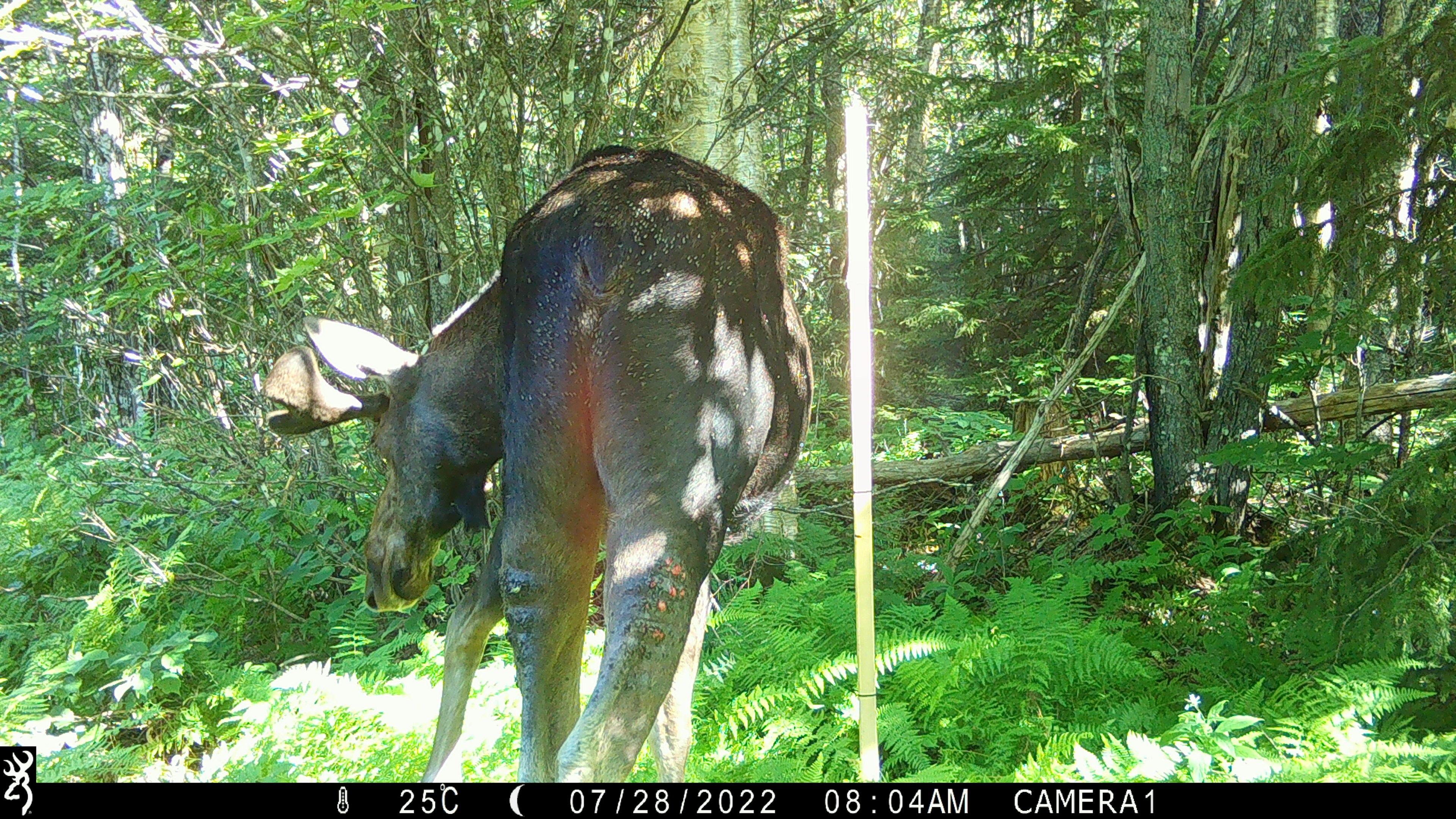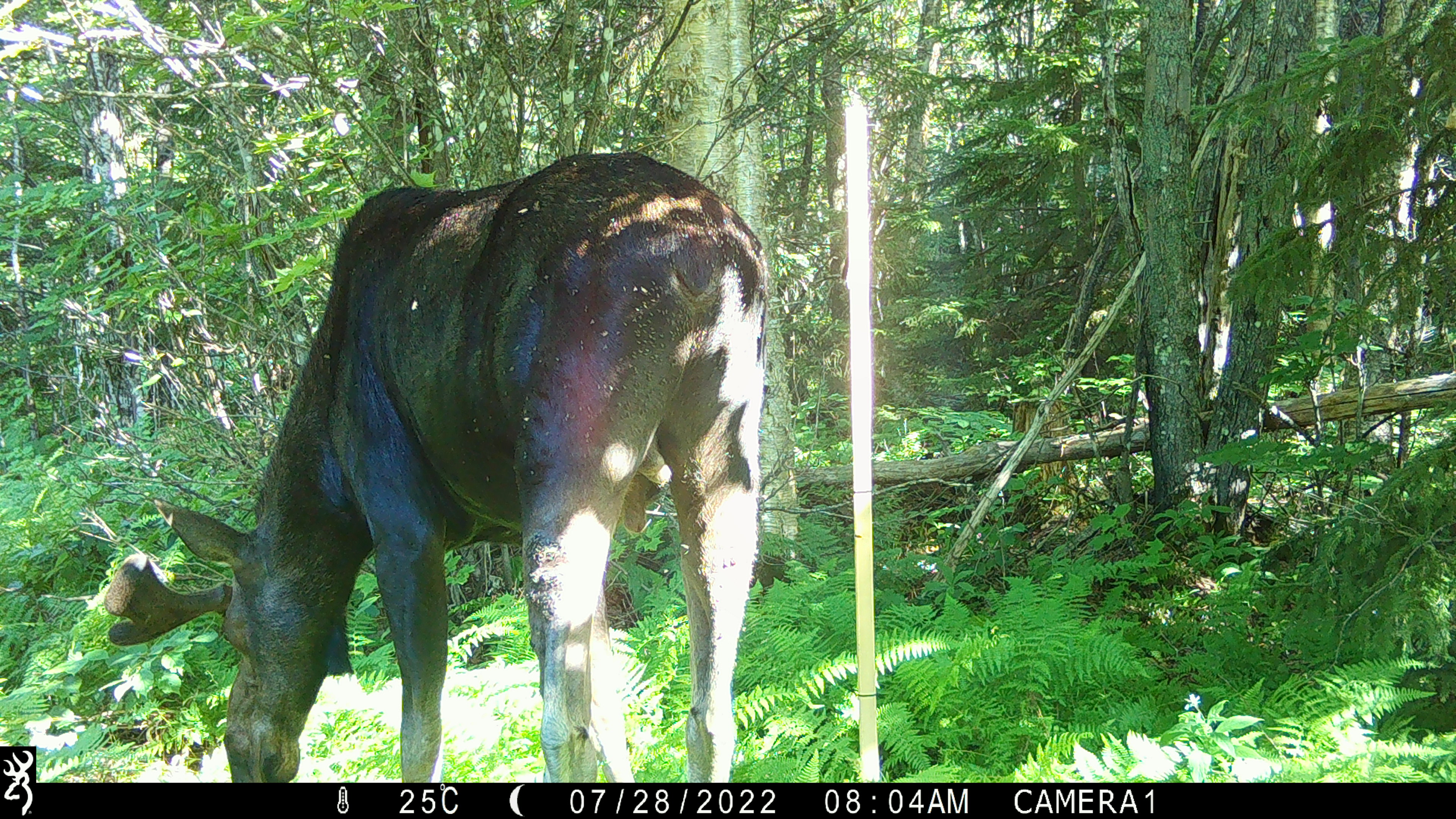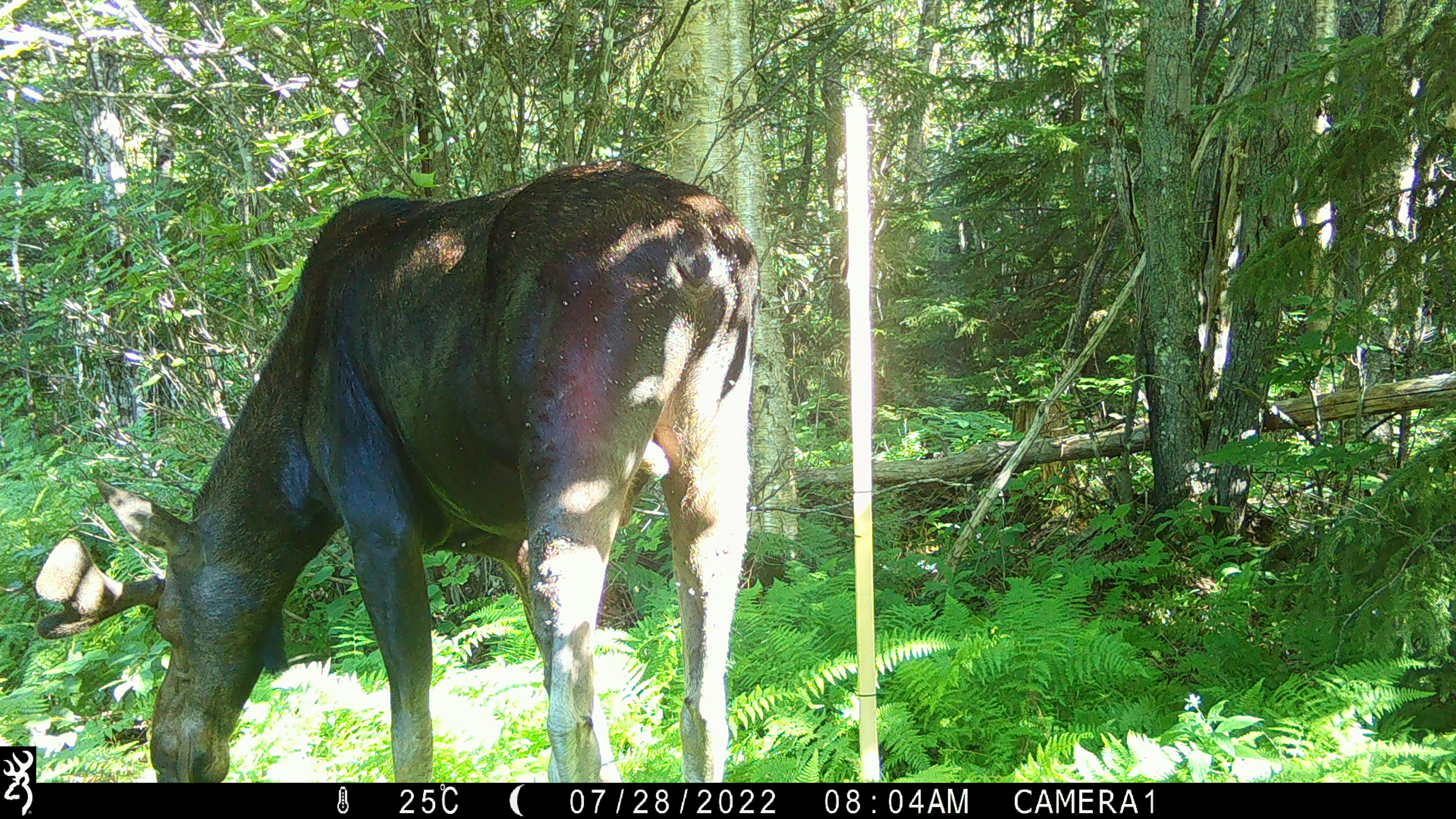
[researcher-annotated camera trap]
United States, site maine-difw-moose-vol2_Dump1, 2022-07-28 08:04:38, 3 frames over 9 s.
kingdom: Animalia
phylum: Chordata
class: Mammalia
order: Artiodactyla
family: Cervidae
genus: Alces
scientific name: Alces alces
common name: moose